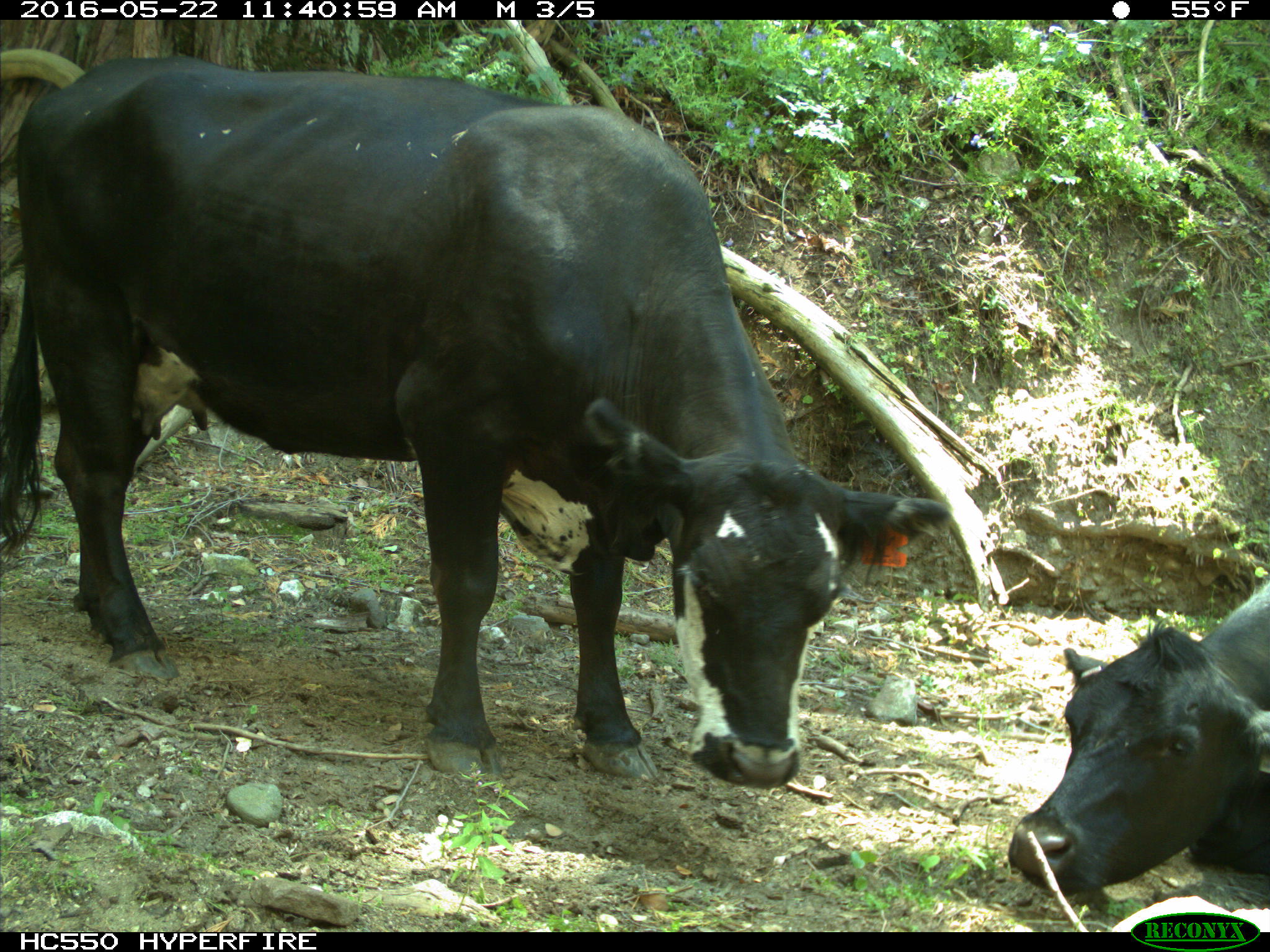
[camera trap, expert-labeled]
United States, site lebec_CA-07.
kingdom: Animalia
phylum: Chordata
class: Mammalia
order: Artiodactyla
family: Bovidae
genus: Bos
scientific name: Bos taurus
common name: domestic cow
Bos taurus (domestic cow).